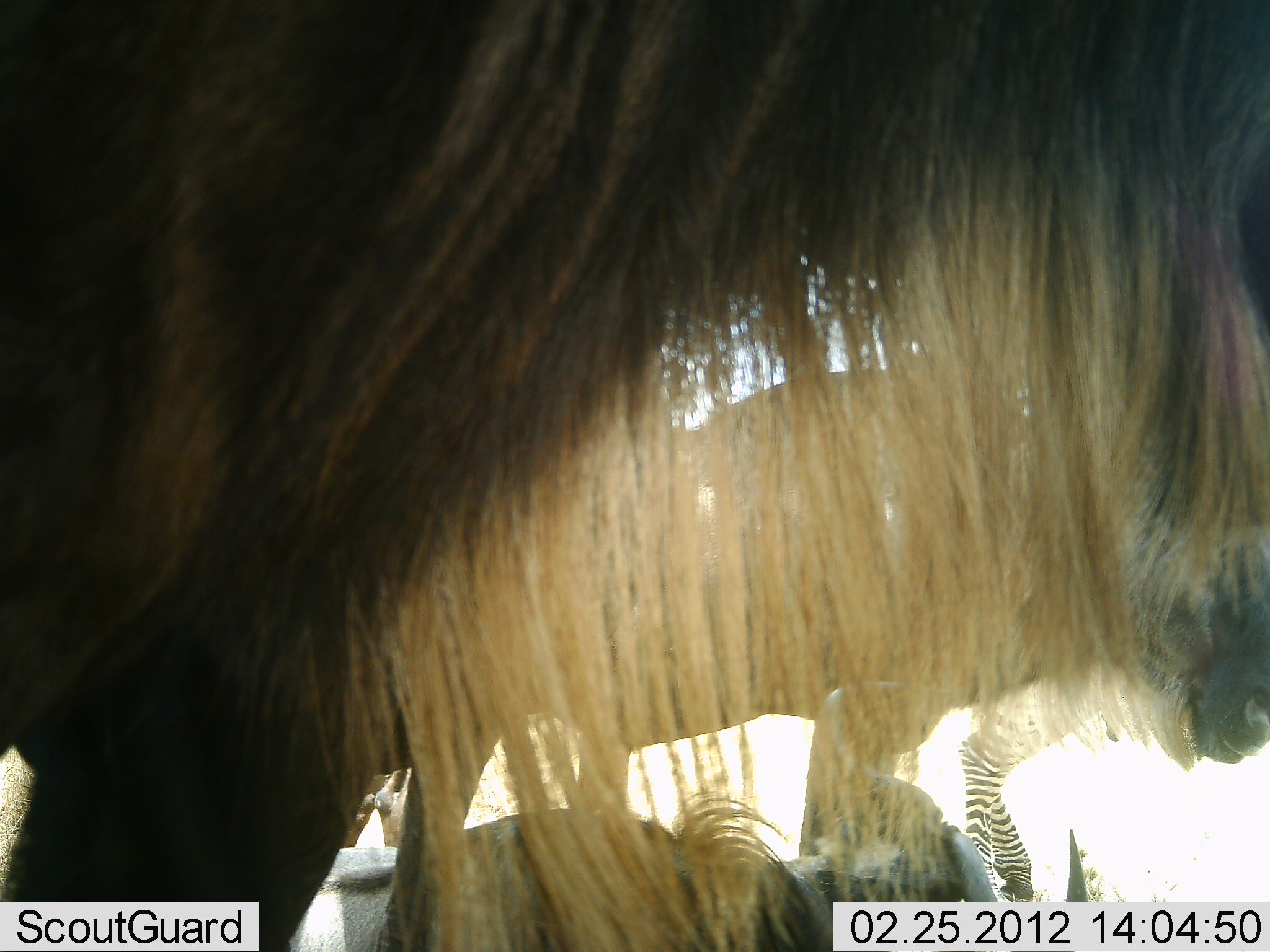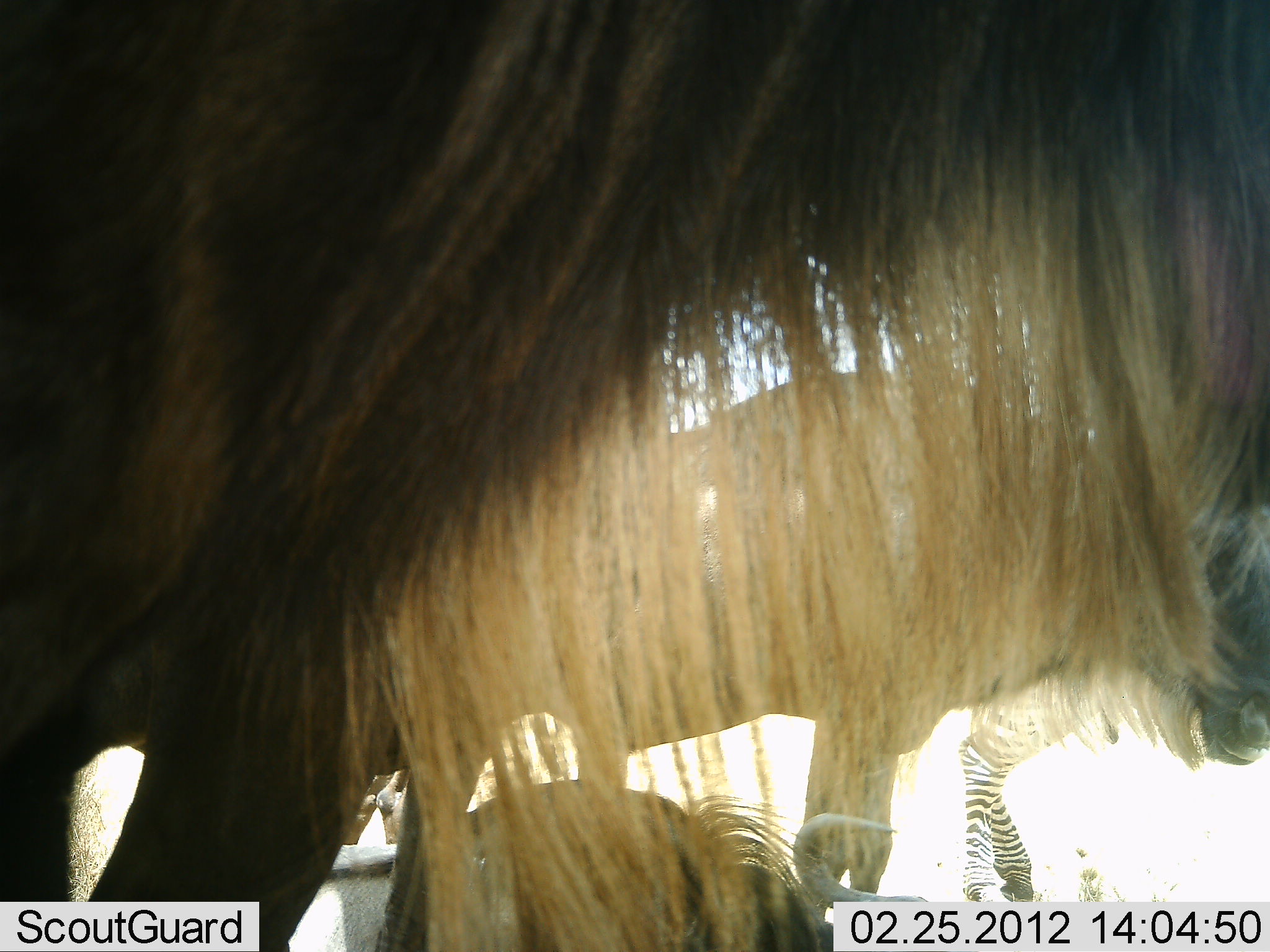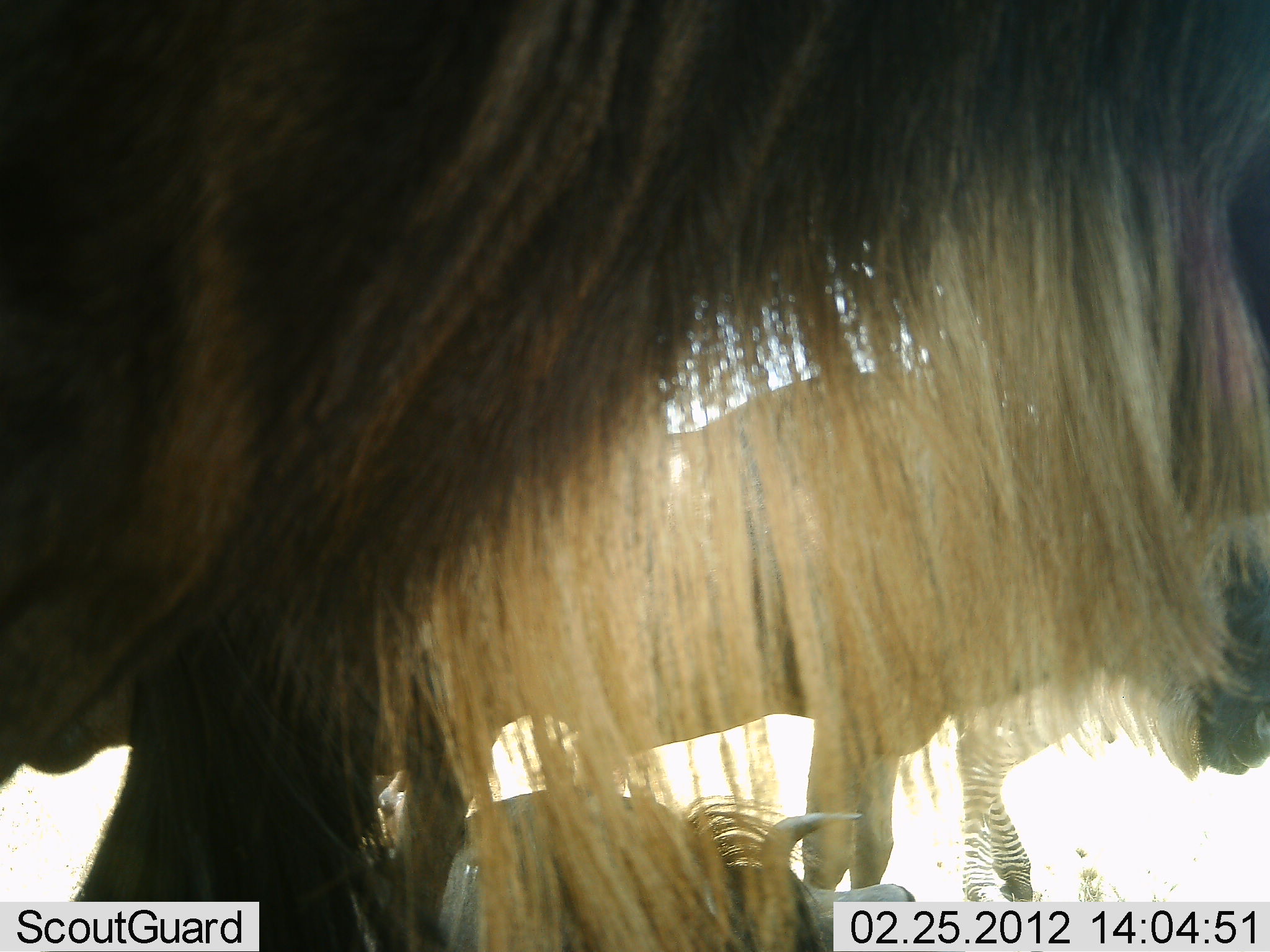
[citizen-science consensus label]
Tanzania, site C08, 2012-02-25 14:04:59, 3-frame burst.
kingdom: Animalia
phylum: Chordata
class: Mammalia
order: Artiodactyla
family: Bovidae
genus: Connochaetes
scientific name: Connochaetes taurinus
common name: blue wildebeest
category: wildebeest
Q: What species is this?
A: Wildebeest (blue wildebeest) (Connochaetes taurinus).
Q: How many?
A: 3.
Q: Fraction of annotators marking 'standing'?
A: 61%.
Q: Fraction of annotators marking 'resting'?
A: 83%.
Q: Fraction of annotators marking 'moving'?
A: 6%.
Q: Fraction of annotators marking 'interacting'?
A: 0%.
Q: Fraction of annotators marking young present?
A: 0%.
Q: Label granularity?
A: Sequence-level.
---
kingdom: Animalia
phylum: Chordata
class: Mammalia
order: Perissodactyla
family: Equidae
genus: Equus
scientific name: Equus quagga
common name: plains zebra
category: zebra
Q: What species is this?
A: Zebra (plains zebra) (Equus quagga).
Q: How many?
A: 1.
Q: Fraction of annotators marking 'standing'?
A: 81%.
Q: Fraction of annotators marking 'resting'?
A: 19%.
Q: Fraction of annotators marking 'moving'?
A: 6%.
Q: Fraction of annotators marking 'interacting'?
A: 0%.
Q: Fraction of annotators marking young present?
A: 0%.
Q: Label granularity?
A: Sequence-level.